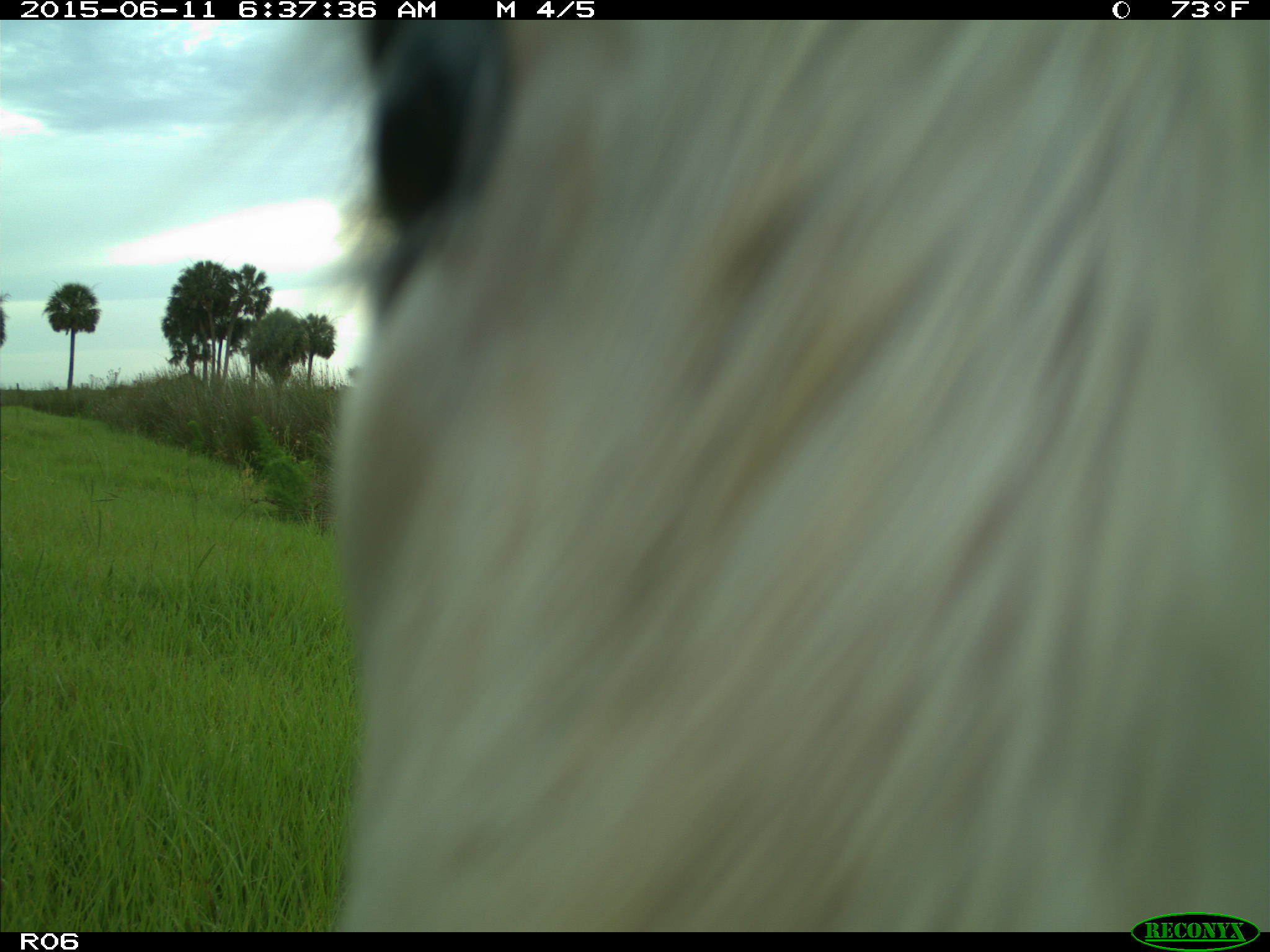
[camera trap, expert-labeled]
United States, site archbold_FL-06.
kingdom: Animalia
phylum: Chordata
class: Mammalia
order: Artiodactyla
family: Bovidae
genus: Bos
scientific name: Bos taurus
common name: domestic cow